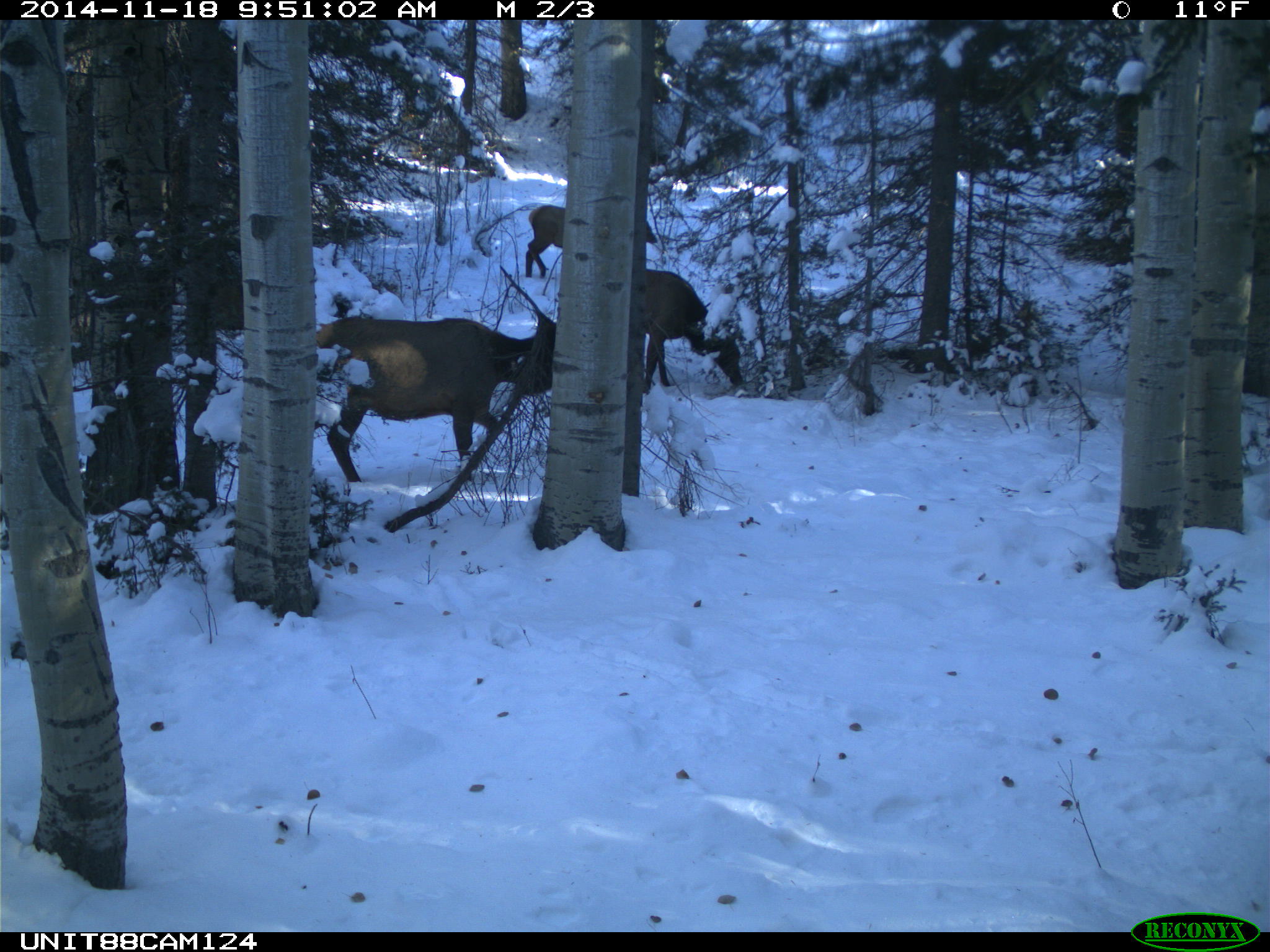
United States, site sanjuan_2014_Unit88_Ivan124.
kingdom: Animalia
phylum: Chordata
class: Mammalia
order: Artiodactyla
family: Cervidae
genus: Cervus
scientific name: Cervus elaphus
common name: red deer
Cervus elaphus (red deer).